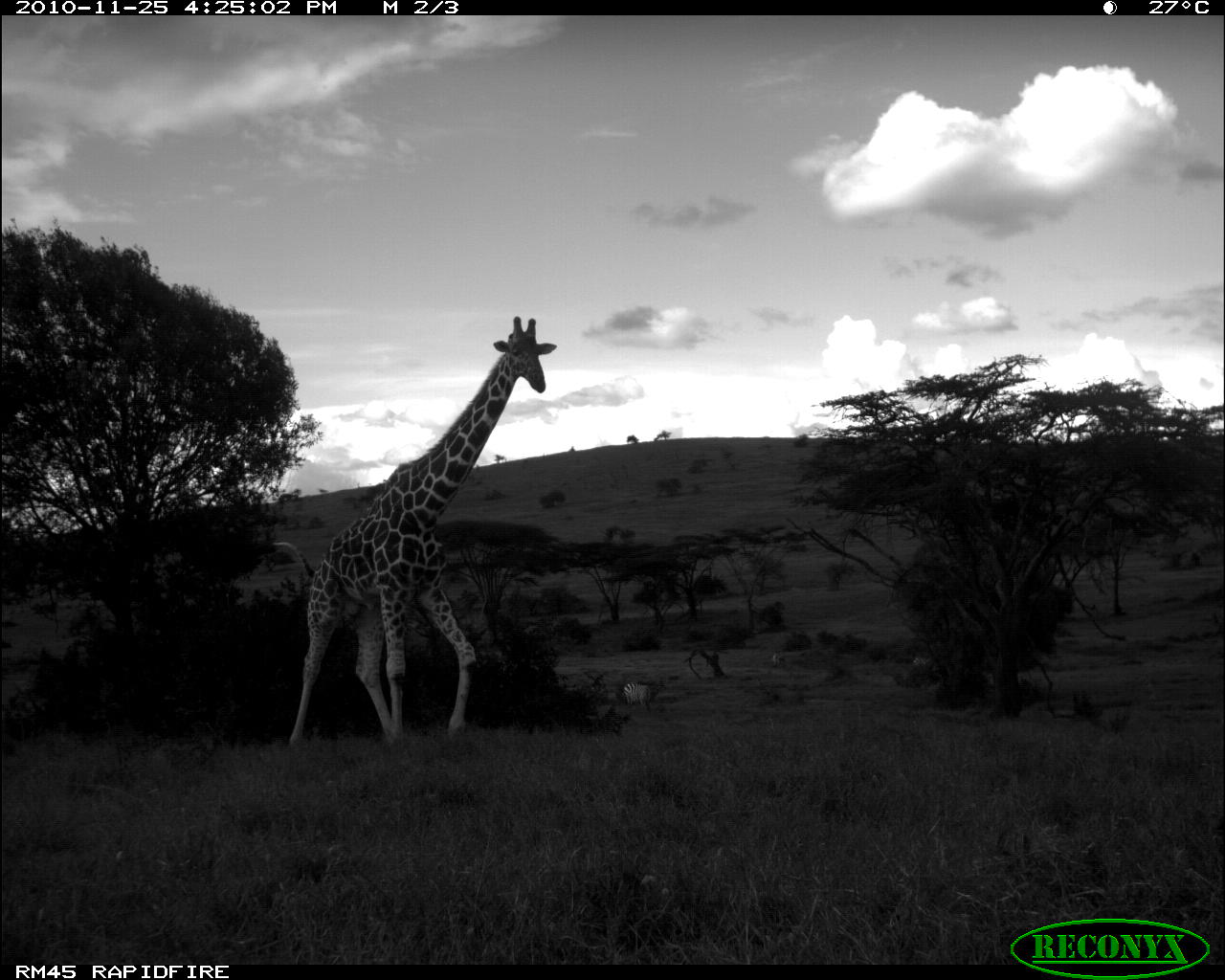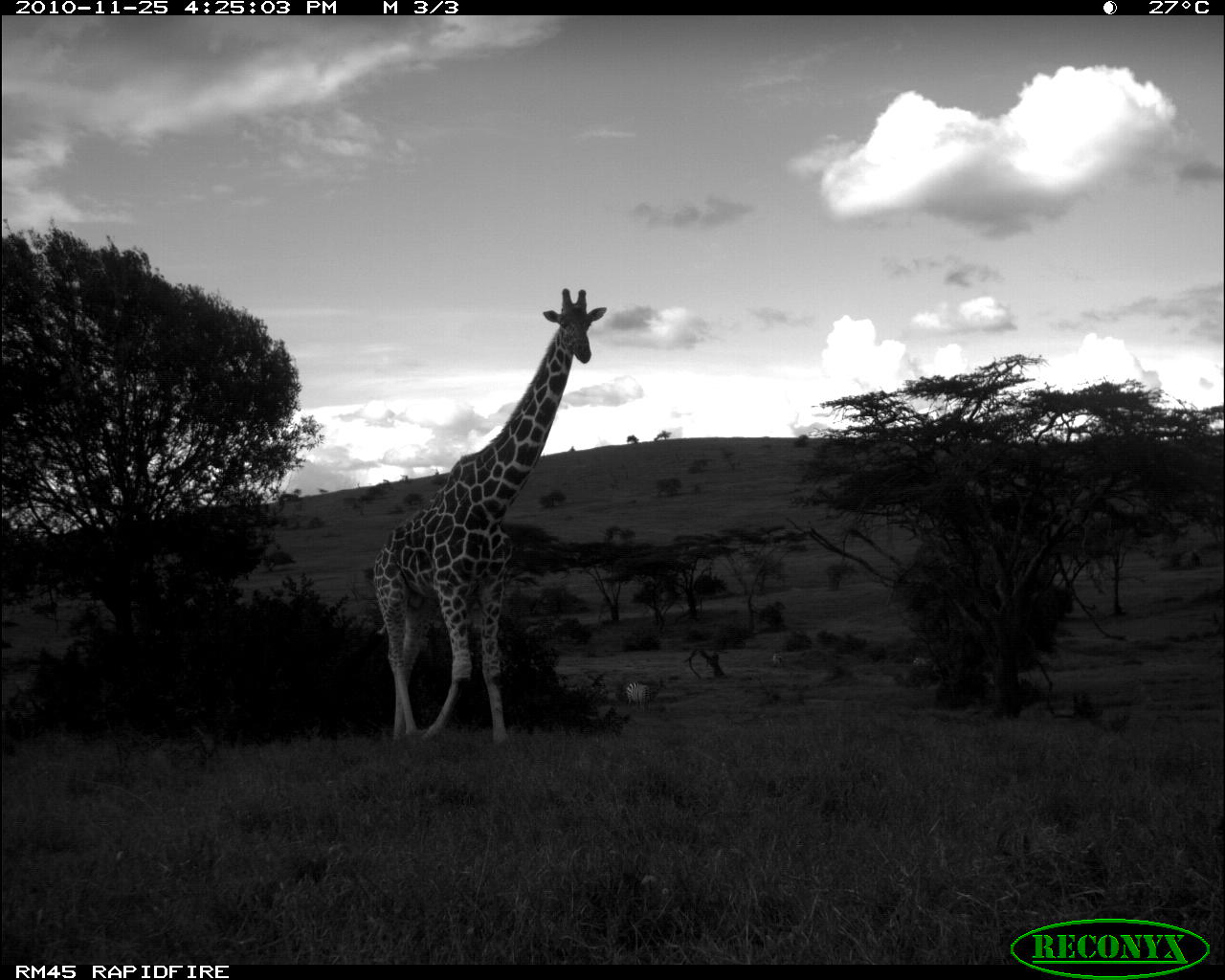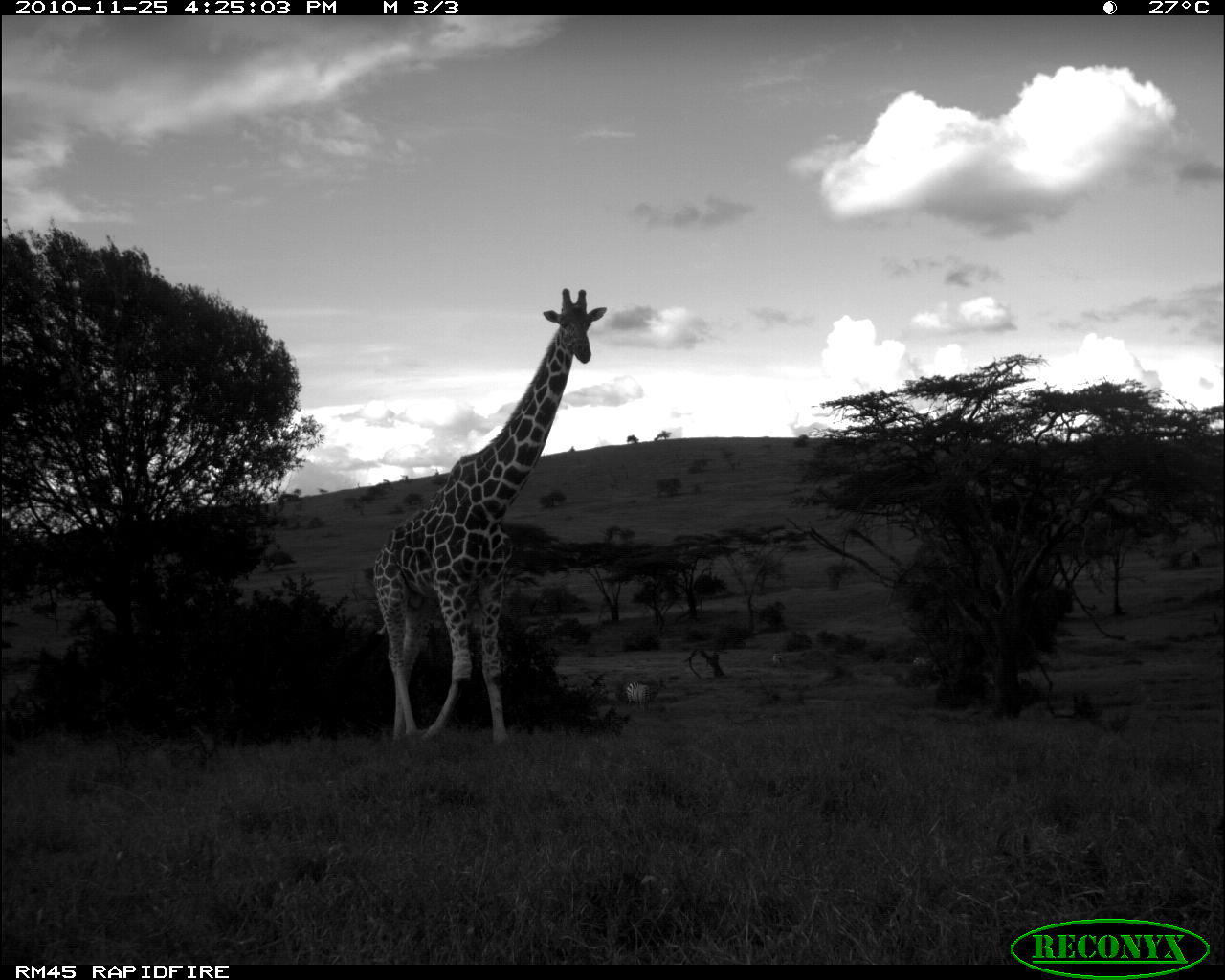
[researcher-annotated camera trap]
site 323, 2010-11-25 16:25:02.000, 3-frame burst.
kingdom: Animalia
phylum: Chordata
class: Mammalia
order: Perissodactyla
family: Equidae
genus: Equus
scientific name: Equus quagga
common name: plains zebra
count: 3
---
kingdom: Animalia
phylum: Chordata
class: Mammalia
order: Artiodactyla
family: Giraffidae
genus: Giraffa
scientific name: Giraffa camelopardalis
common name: giraffe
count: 1